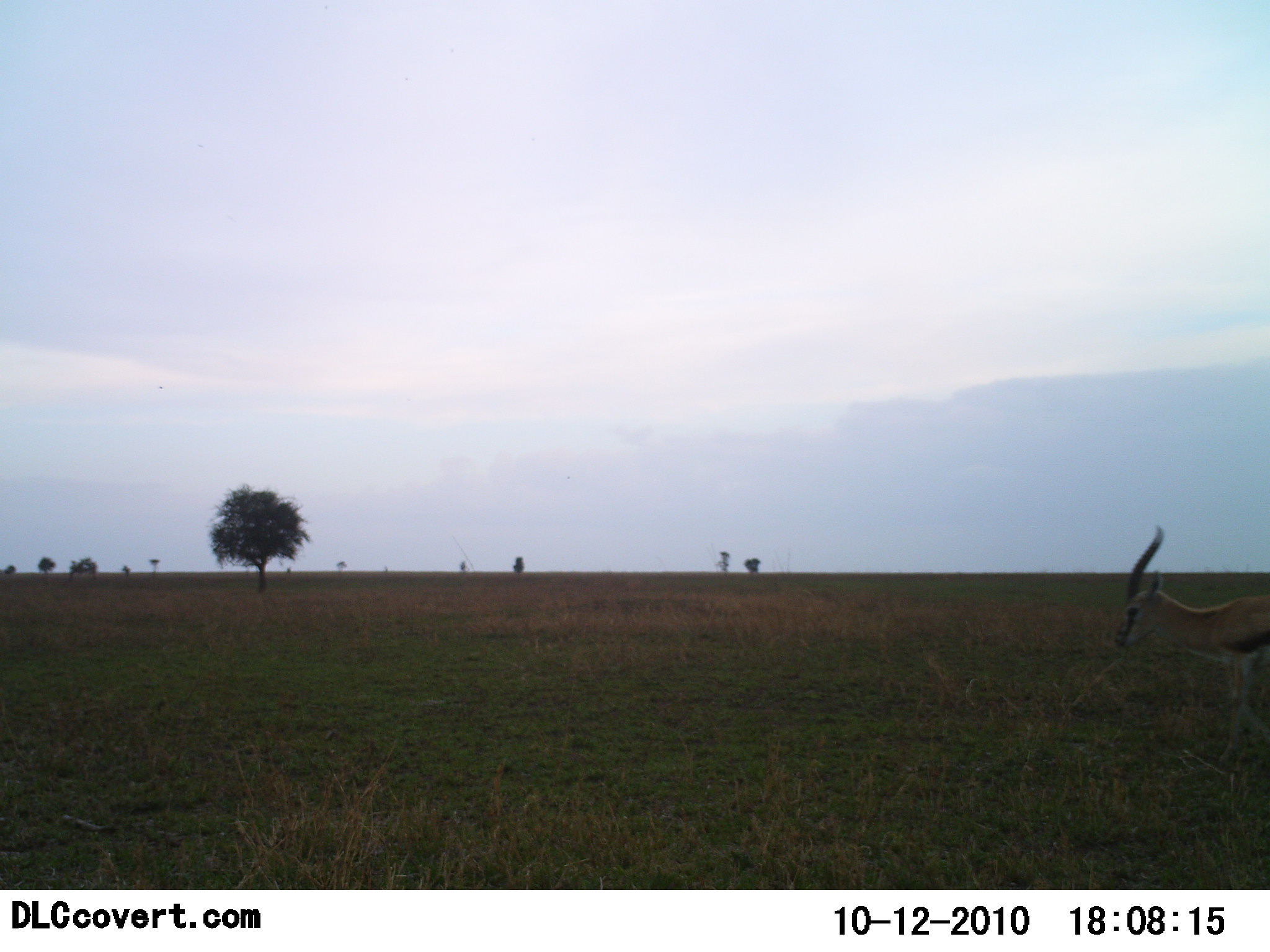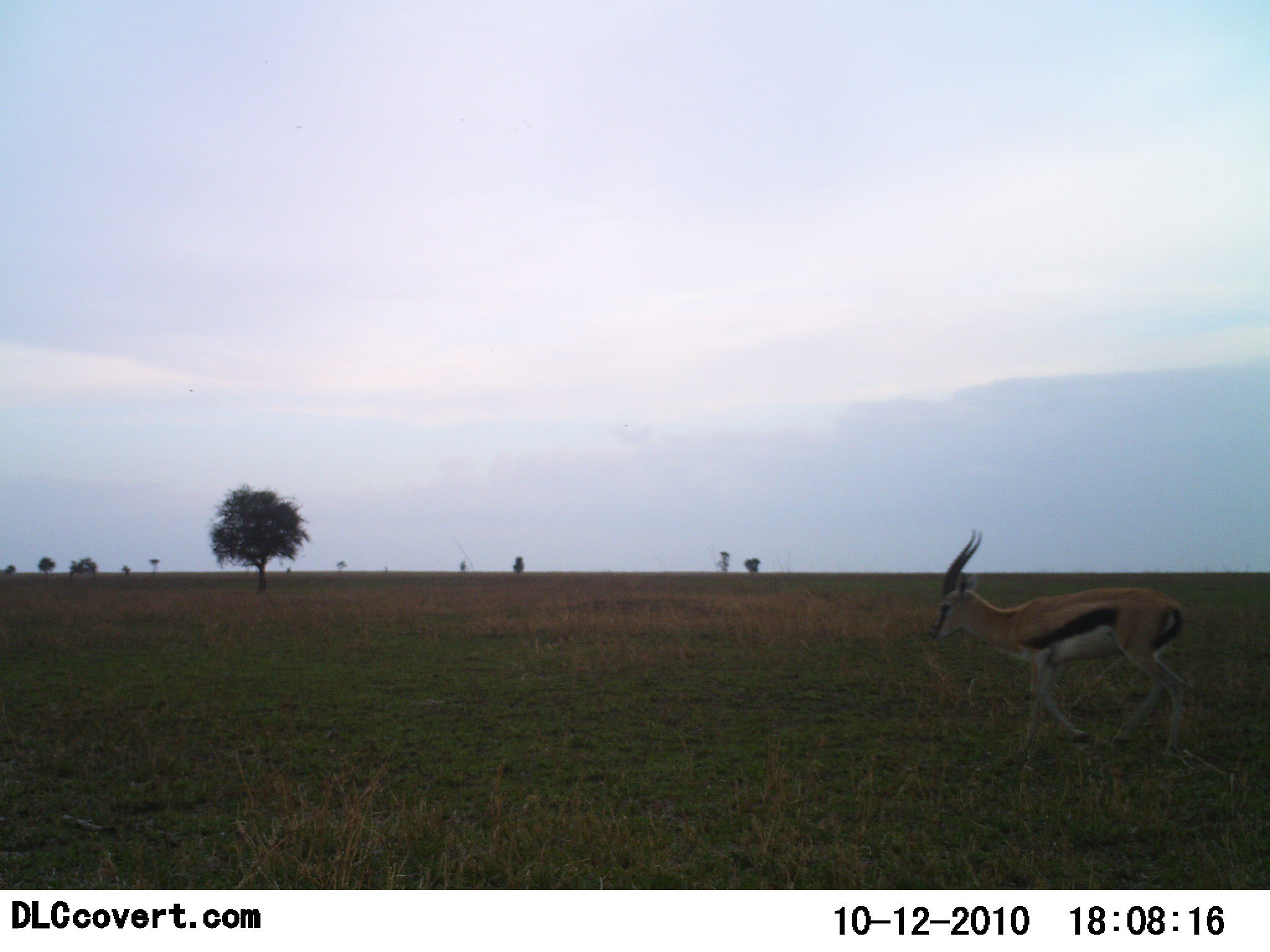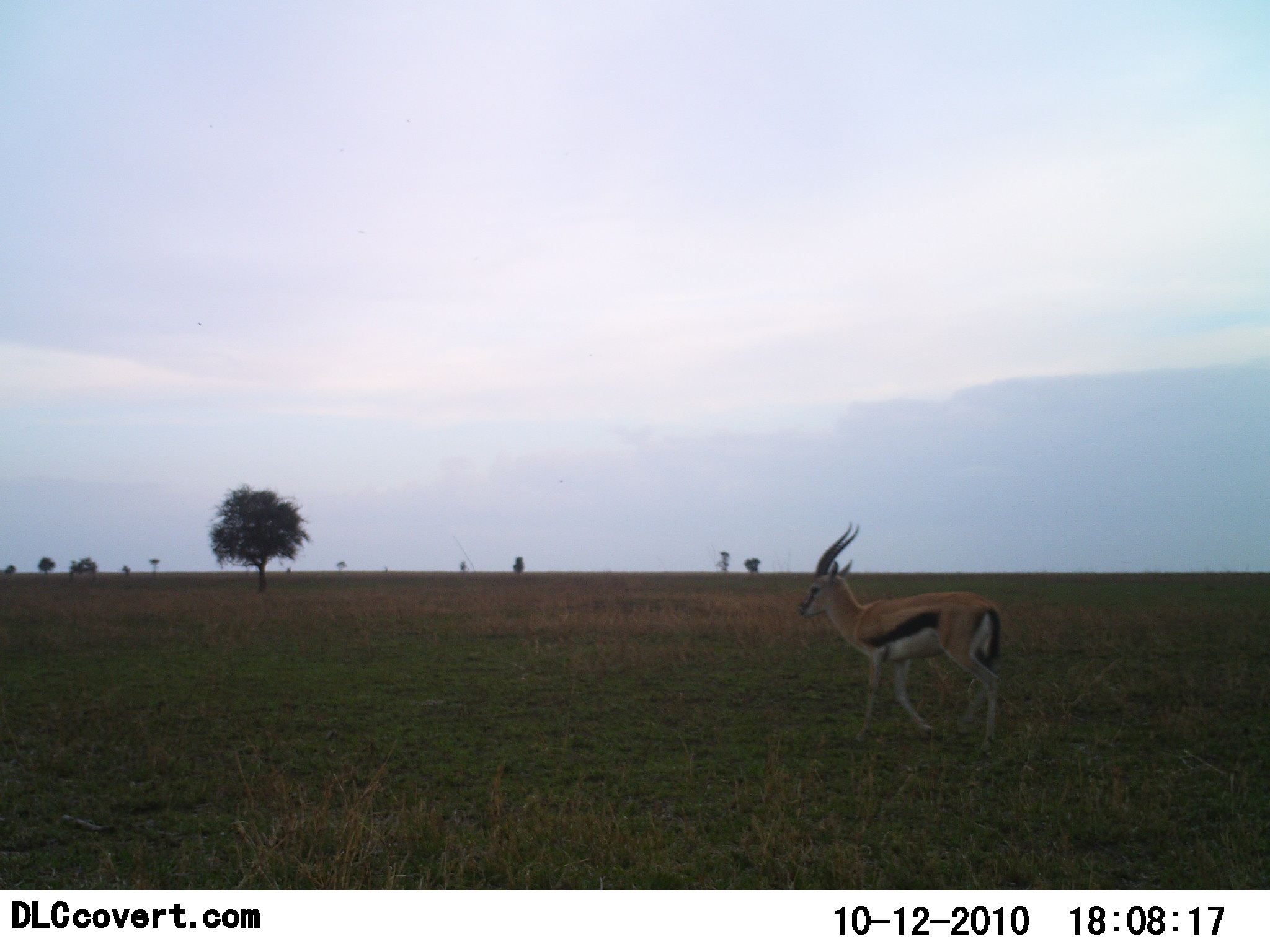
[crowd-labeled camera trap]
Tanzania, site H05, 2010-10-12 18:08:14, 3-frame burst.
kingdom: Animalia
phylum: Chordata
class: Mammalia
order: Artiodactyla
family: Bovidae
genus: Eudorcas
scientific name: Eudorcas thomsonii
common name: thomson's gazelle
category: gazellethomsons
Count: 1.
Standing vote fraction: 0%.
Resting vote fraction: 0%.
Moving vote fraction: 100%.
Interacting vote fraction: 0%.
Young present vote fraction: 0%.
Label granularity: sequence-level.